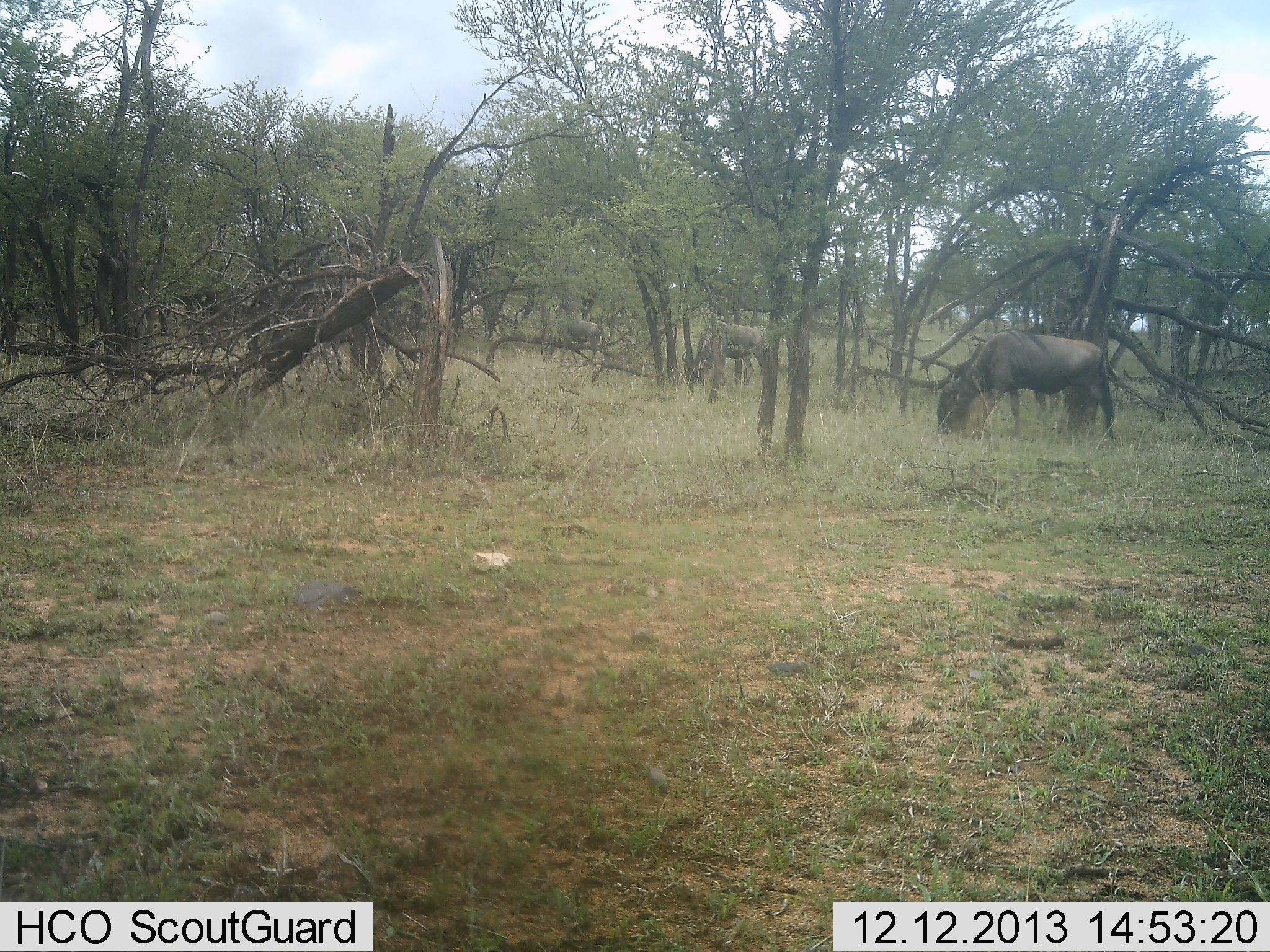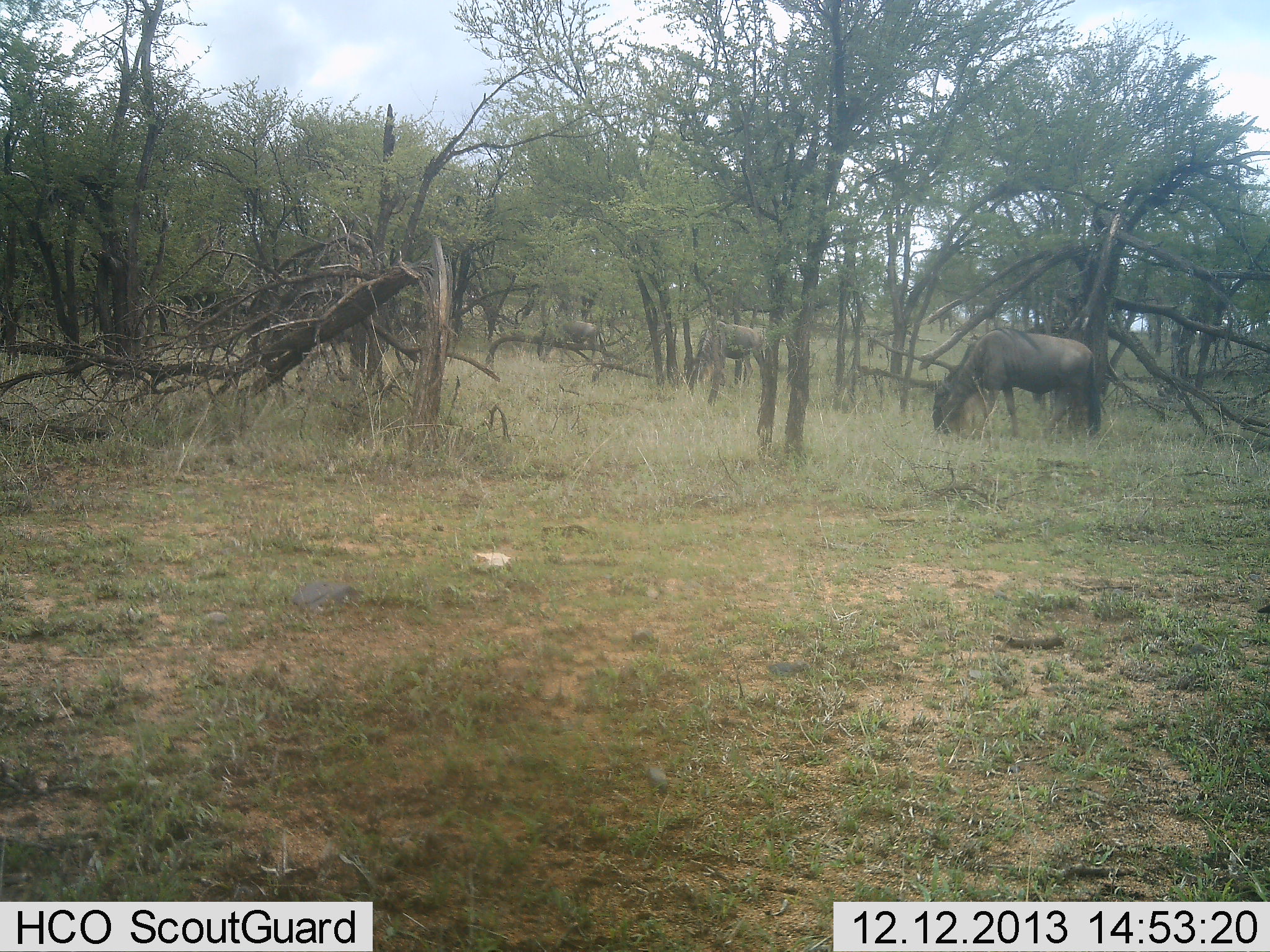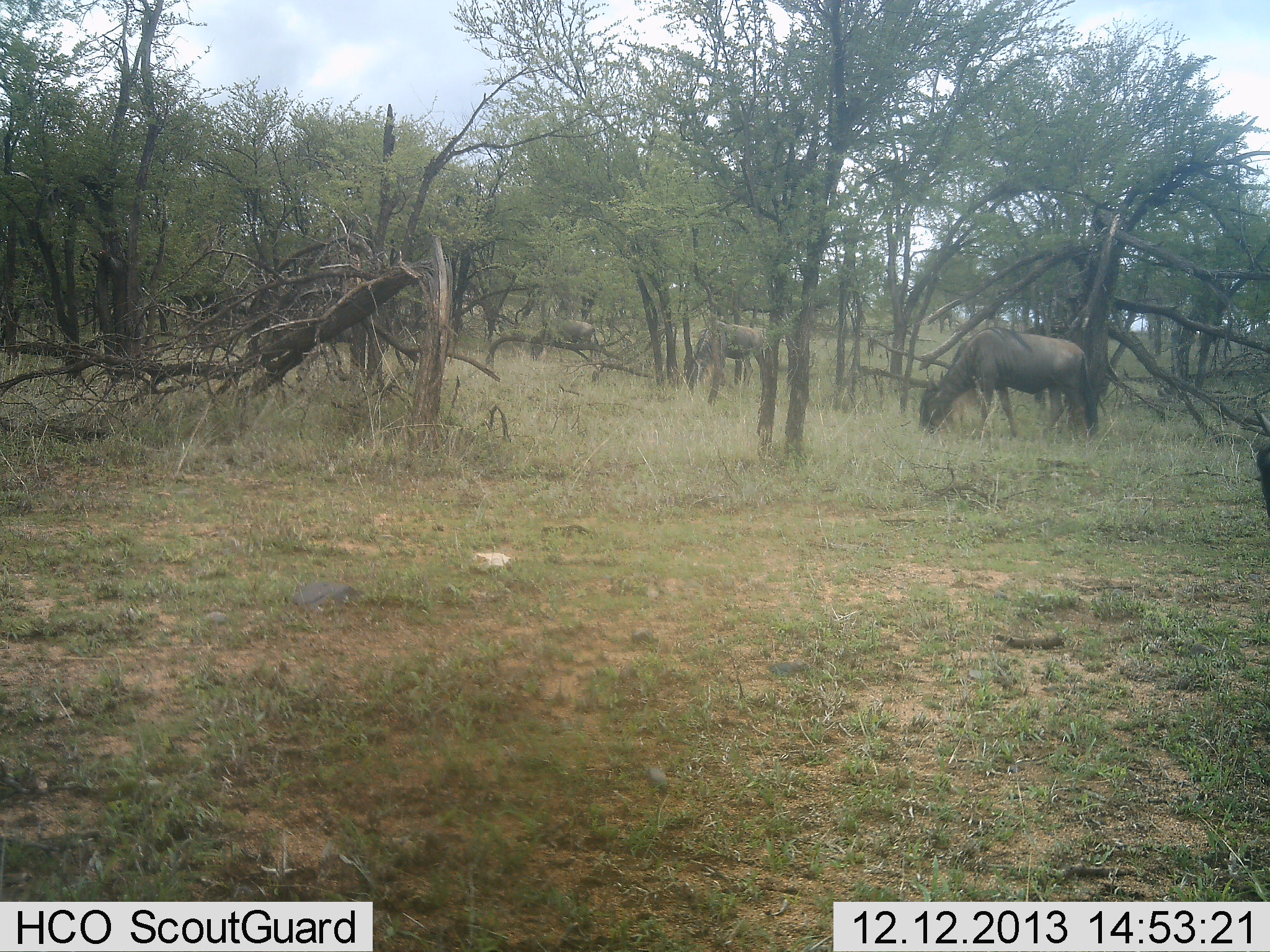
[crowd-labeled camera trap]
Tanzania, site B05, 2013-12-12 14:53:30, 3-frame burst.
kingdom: Animalia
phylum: Chordata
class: Mammalia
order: Artiodactyla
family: Bovidae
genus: Connochaetes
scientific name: Connochaetes taurinus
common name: blue wildebeest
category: wildebeest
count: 3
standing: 8%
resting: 0%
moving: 10%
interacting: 0%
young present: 0%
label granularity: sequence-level